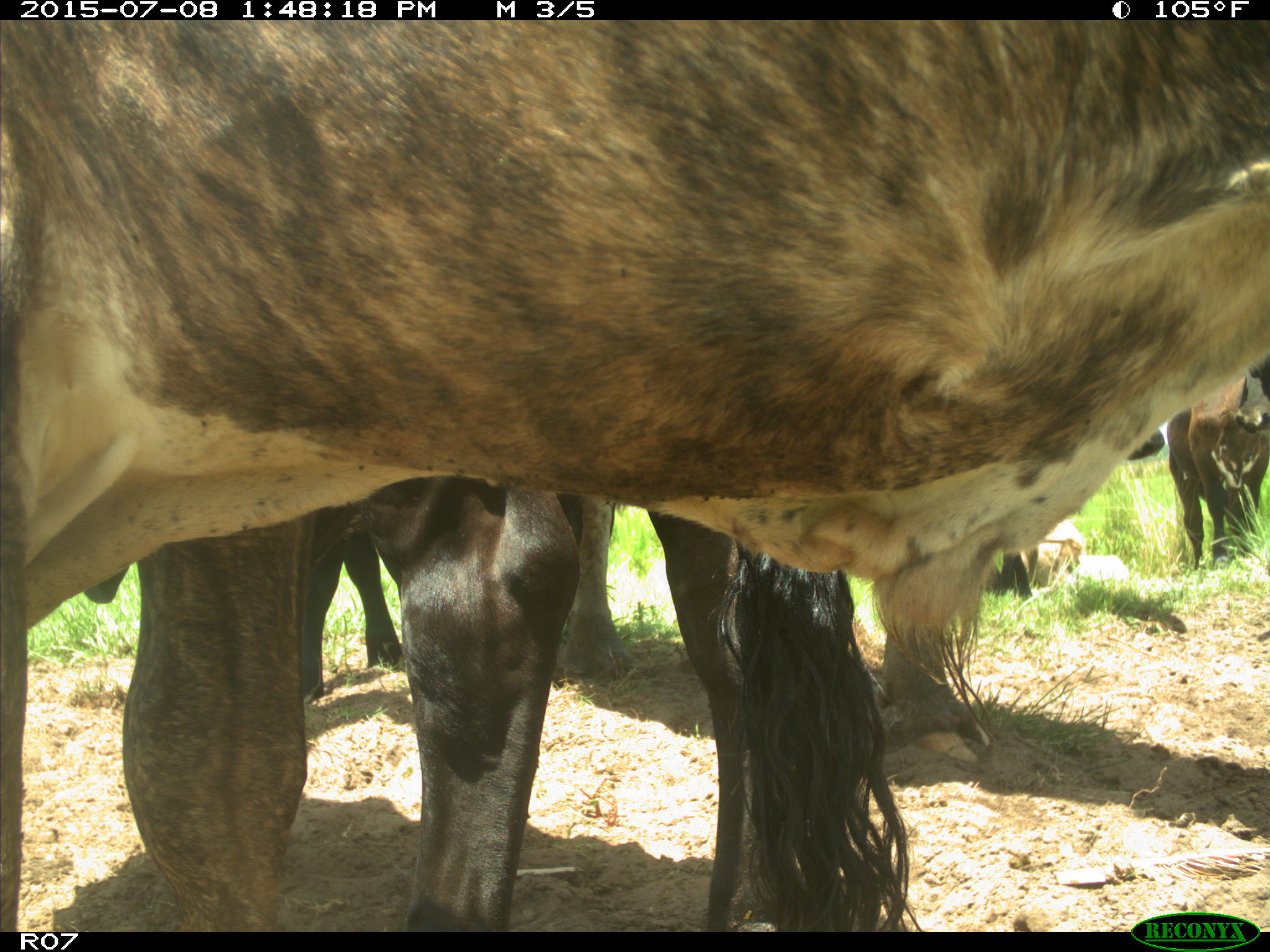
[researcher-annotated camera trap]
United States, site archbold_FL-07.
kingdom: Animalia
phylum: Chordata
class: Mammalia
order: Artiodactyla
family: Bovidae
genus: Bos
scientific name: Bos taurus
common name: domestic cow